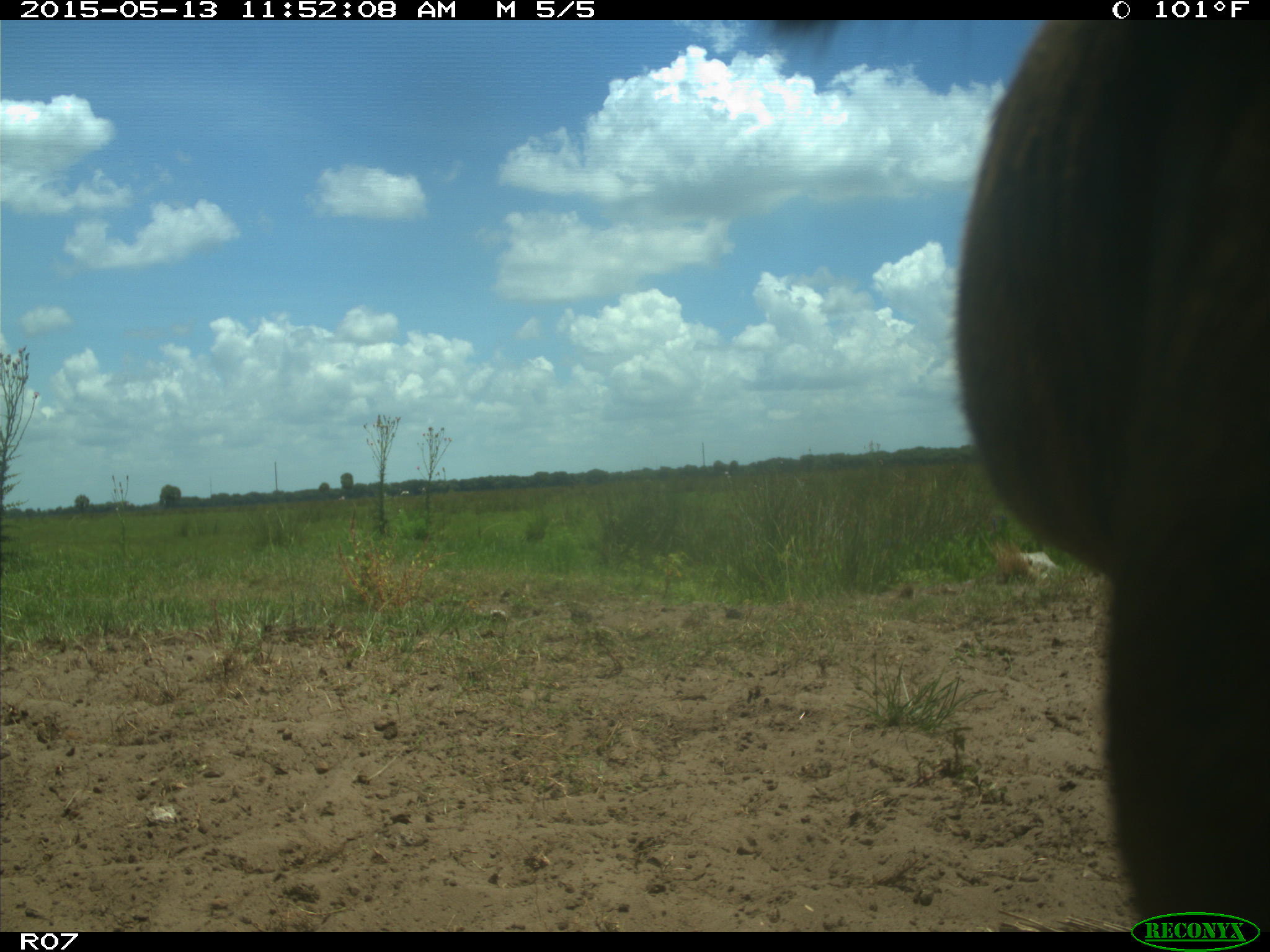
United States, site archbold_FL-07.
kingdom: Animalia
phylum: Chordata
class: Mammalia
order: Artiodactyla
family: Bovidae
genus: Bos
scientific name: Bos taurus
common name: domestic cow